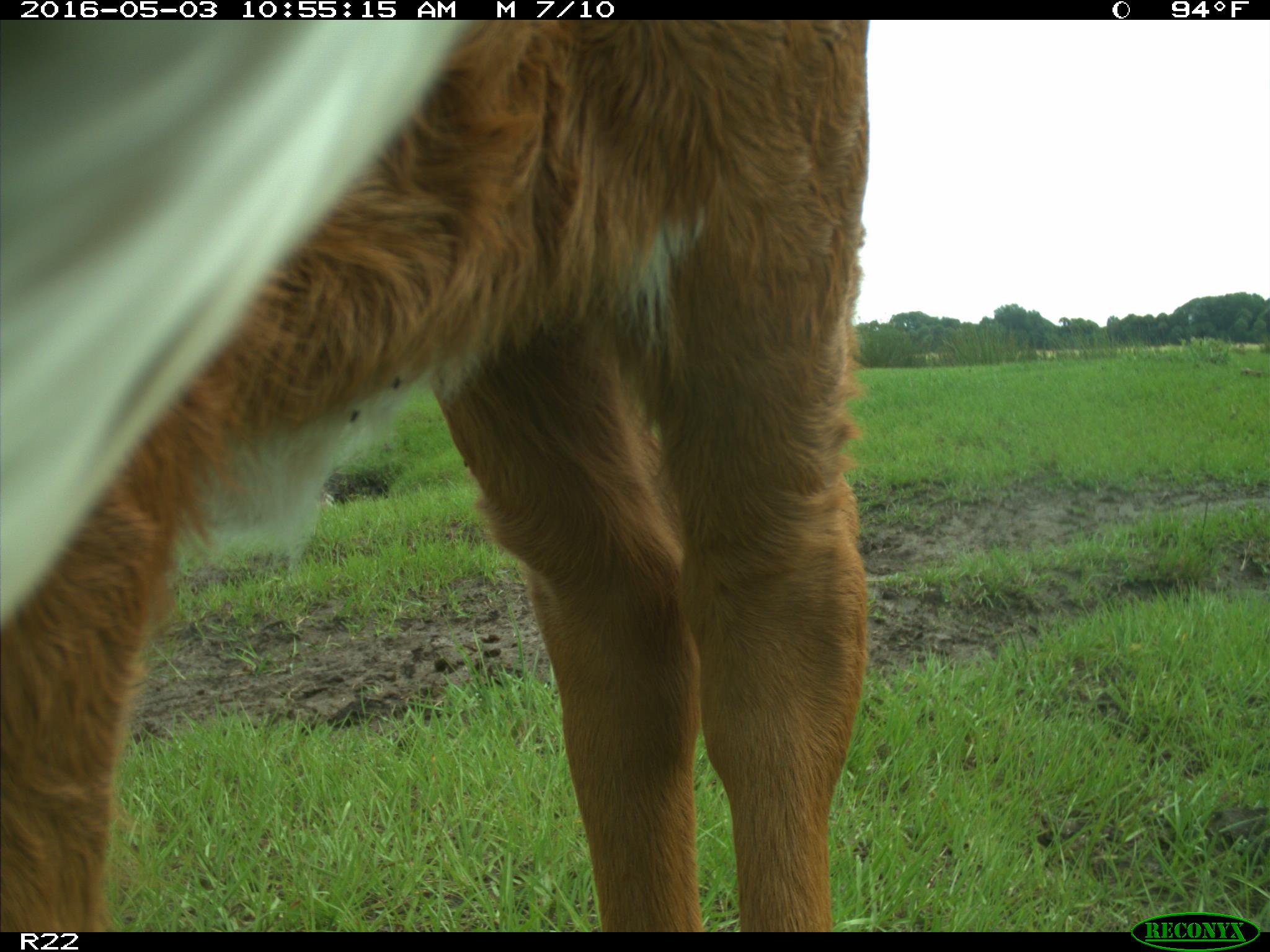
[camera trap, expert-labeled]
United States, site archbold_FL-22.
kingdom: Animalia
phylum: Chordata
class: Mammalia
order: Artiodactyla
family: Bovidae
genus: Bos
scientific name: Bos taurus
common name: domestic cow